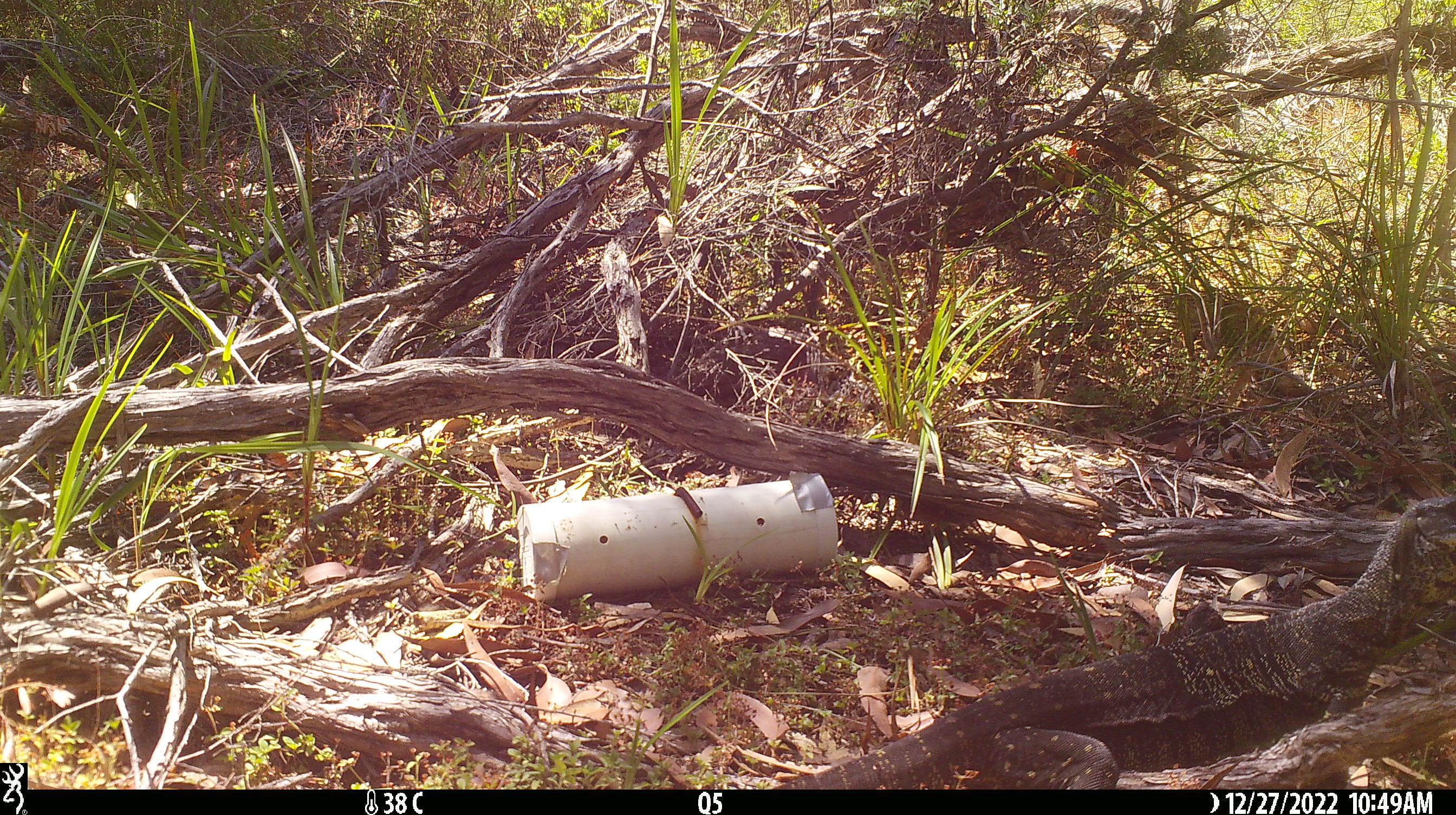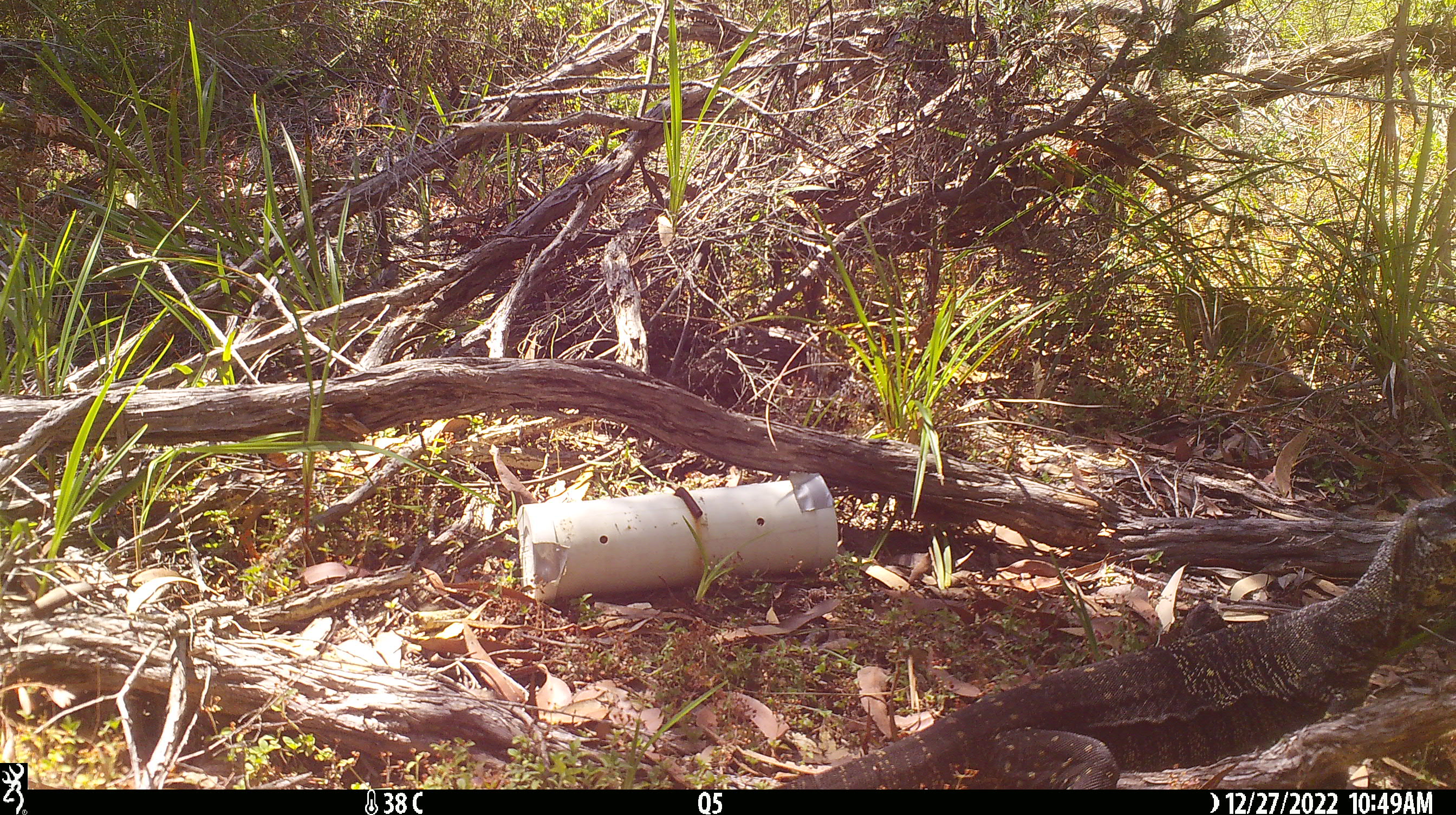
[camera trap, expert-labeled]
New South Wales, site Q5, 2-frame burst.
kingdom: Animalia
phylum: Chordata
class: Reptilia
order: Squamata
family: Varanidae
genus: Varanus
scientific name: Varanus varius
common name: lace monitor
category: goanna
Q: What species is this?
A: Goanna (lace monitor) (Varanus varius).